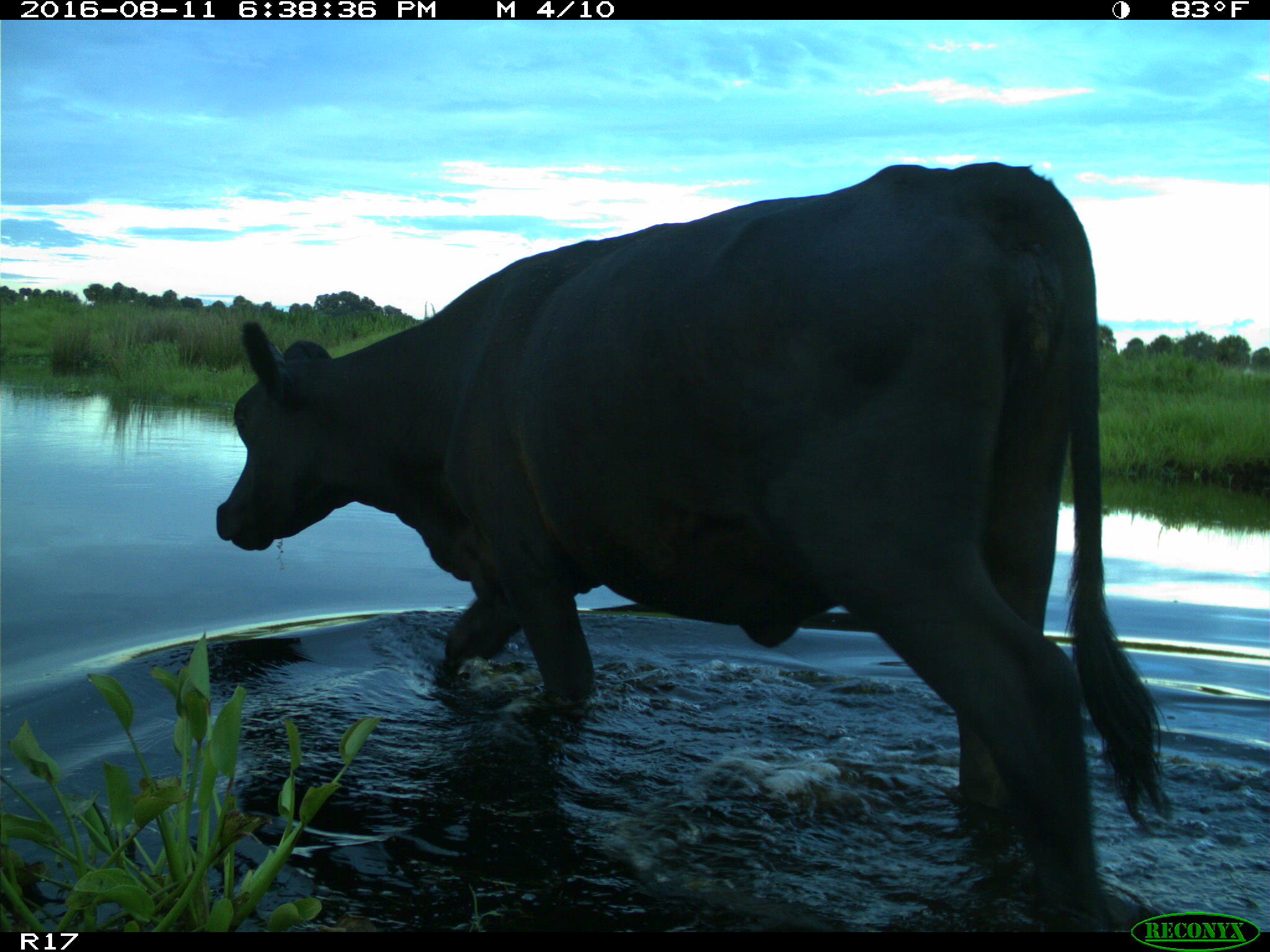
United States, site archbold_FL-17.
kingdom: Animalia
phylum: Chordata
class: Mammalia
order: Artiodactyla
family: Bovidae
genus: Bos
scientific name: Bos taurus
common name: domestic cow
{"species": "Bos taurus (domestic cow)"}